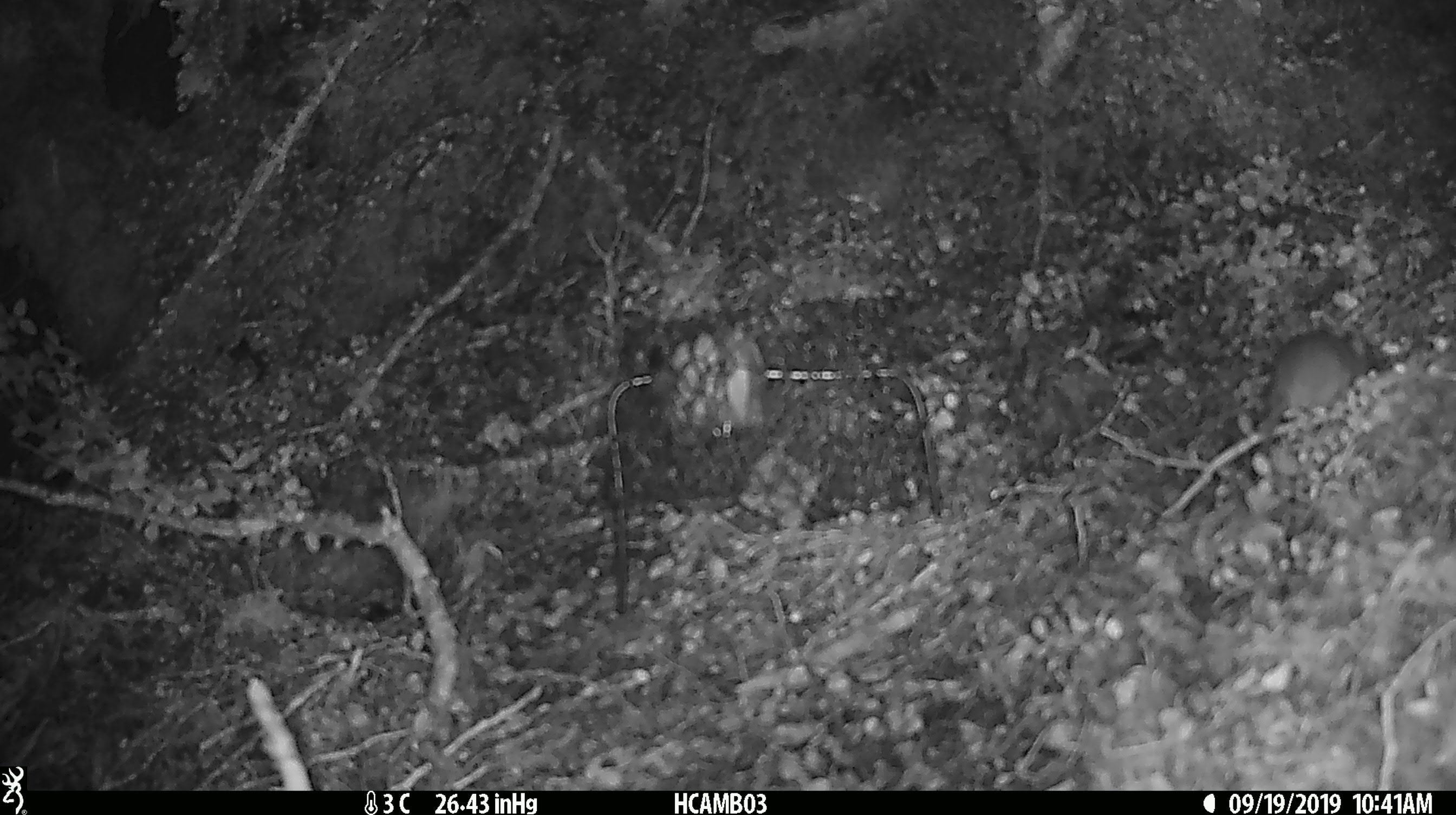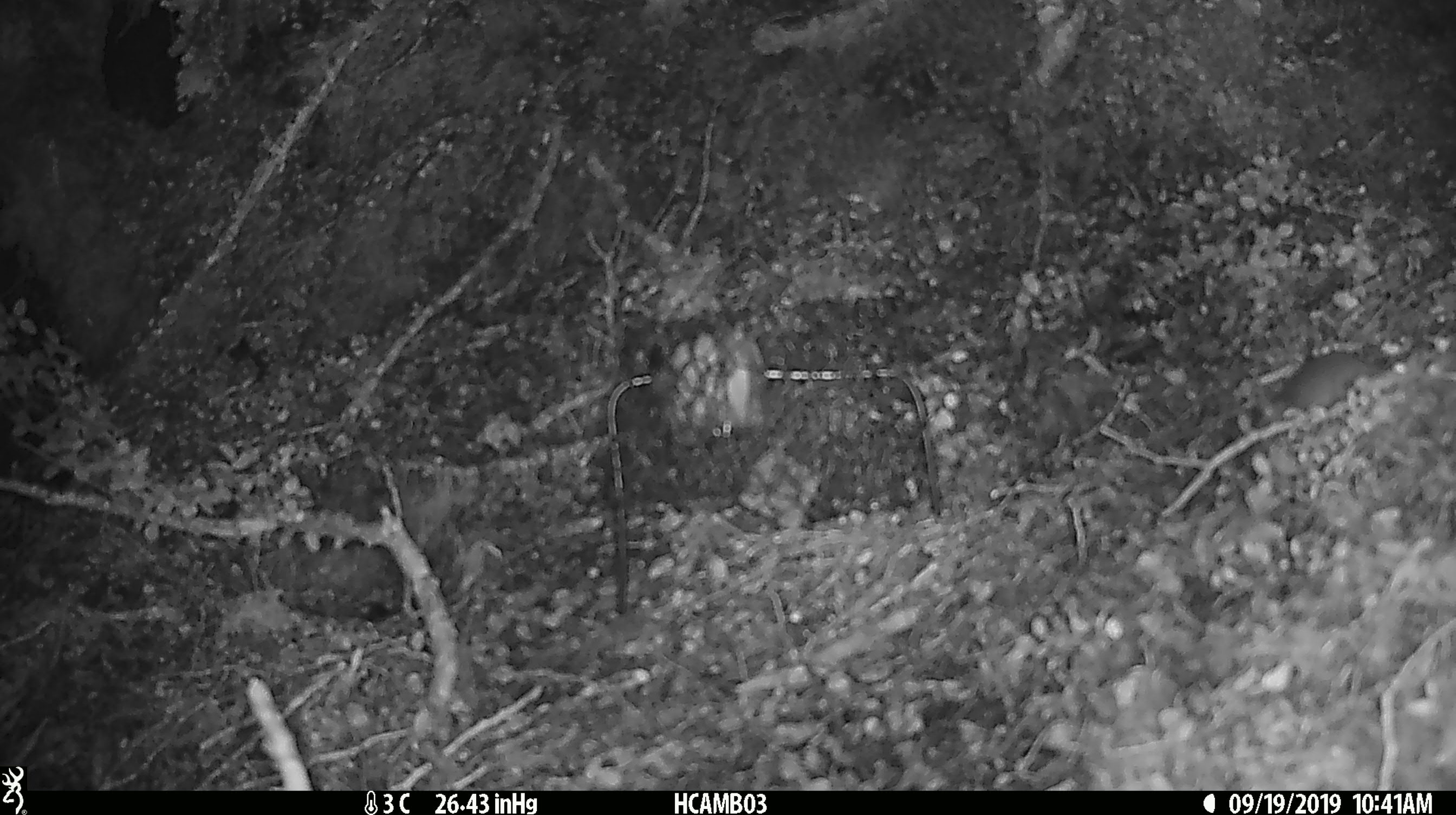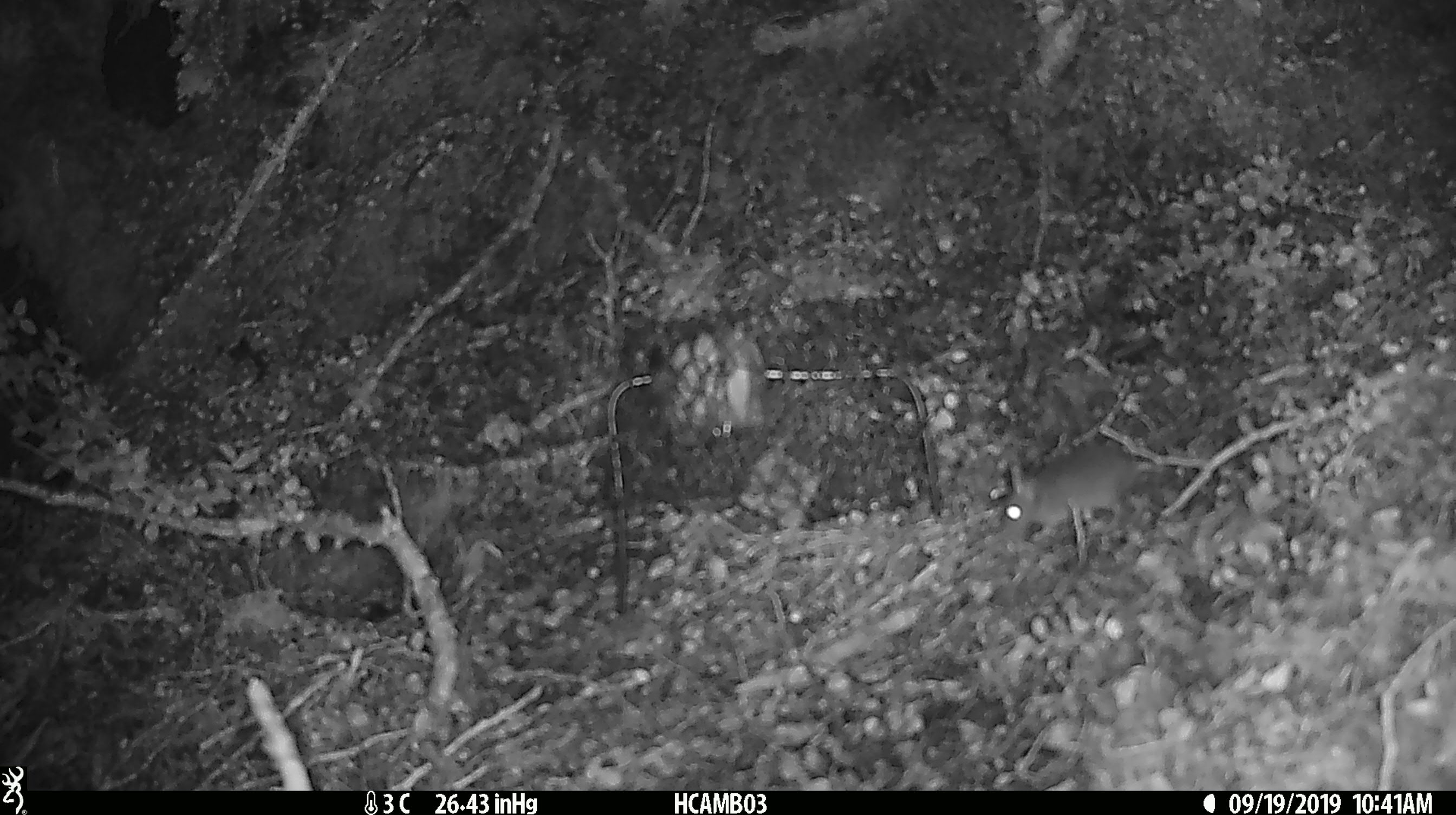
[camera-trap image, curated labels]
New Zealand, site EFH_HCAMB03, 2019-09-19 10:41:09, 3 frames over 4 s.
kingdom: Animalia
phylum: Chordata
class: Mammalia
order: Rodentia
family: Muridae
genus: Mus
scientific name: Mus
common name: mouse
Mouse (Mus).